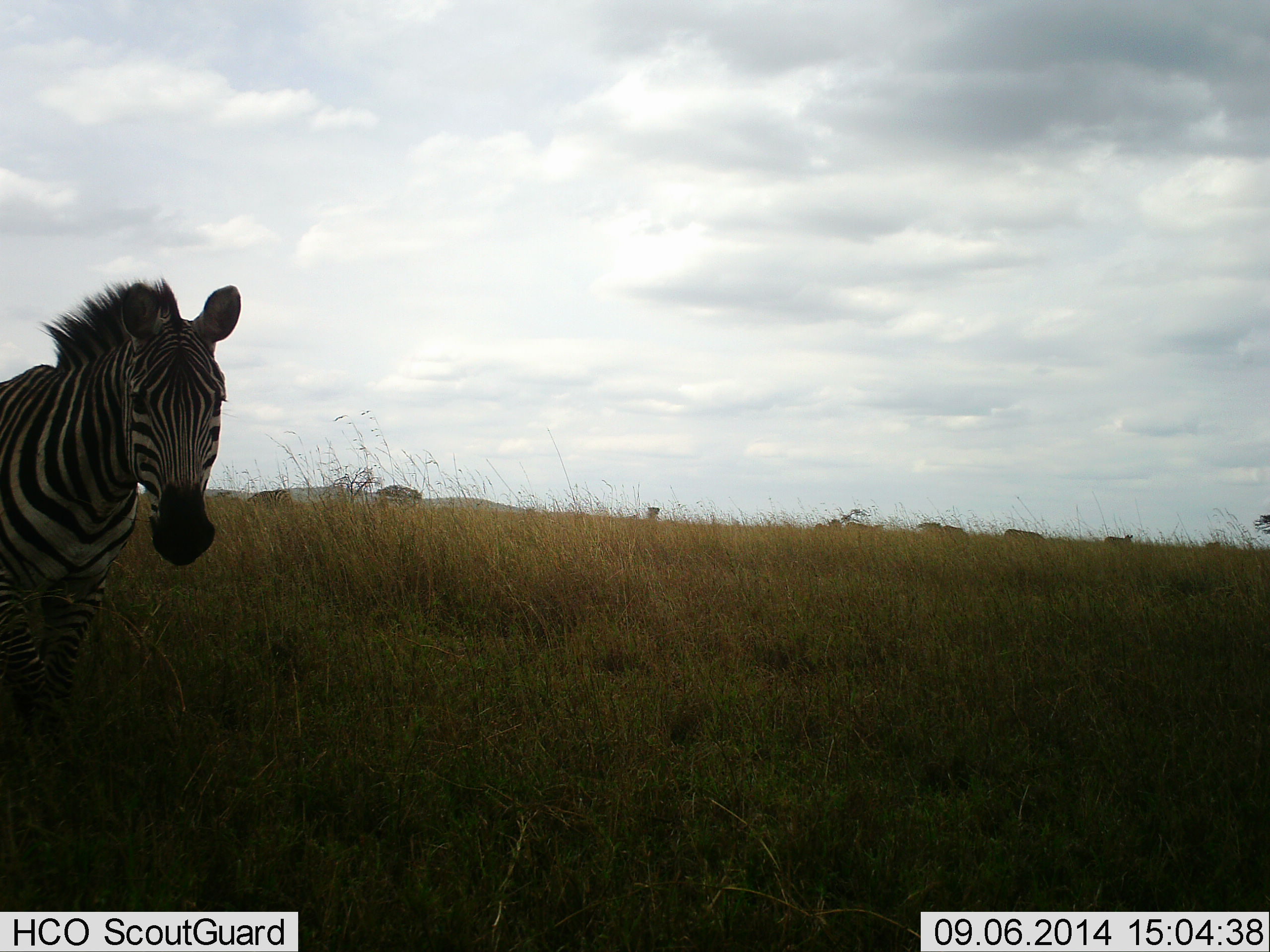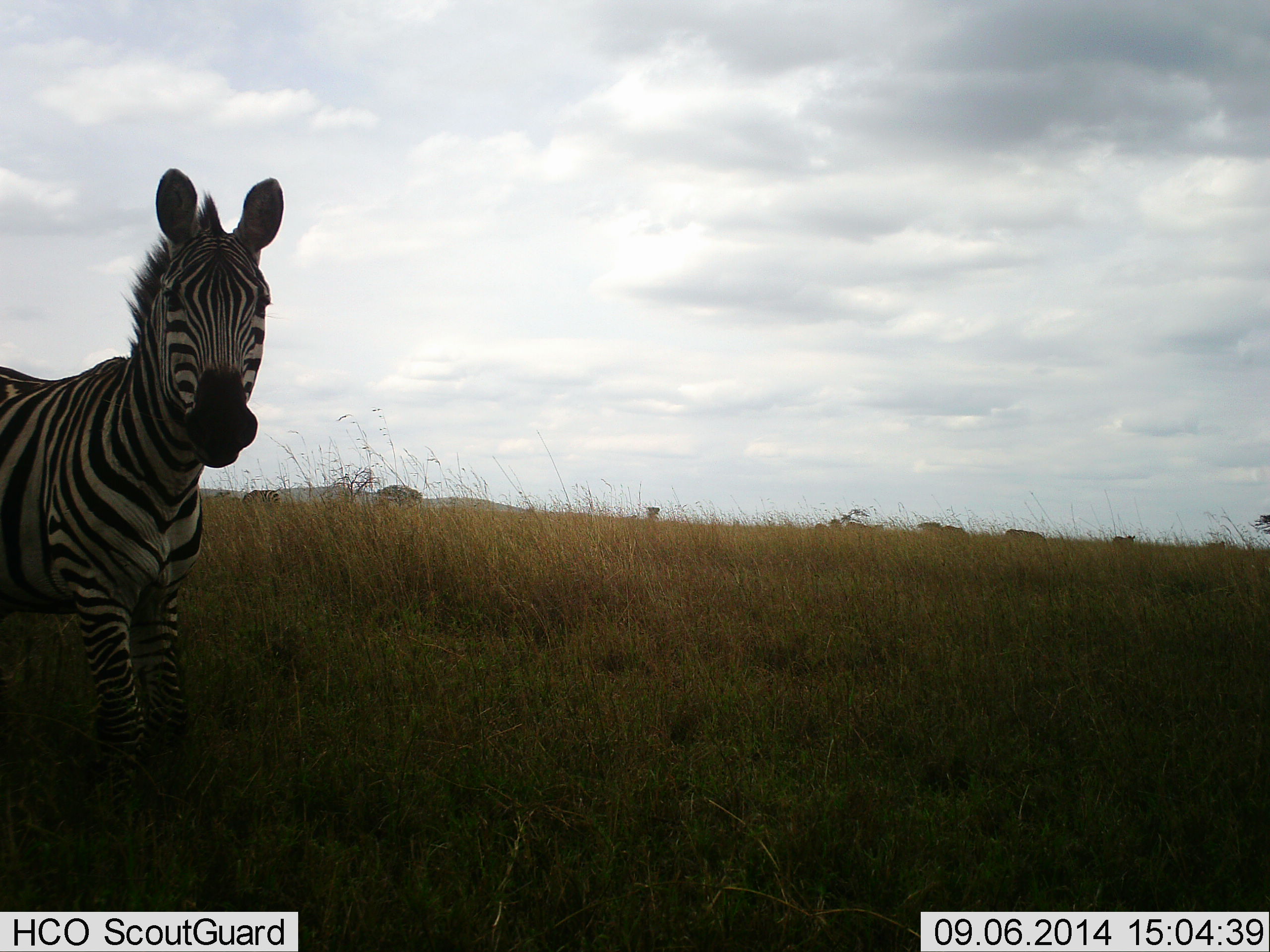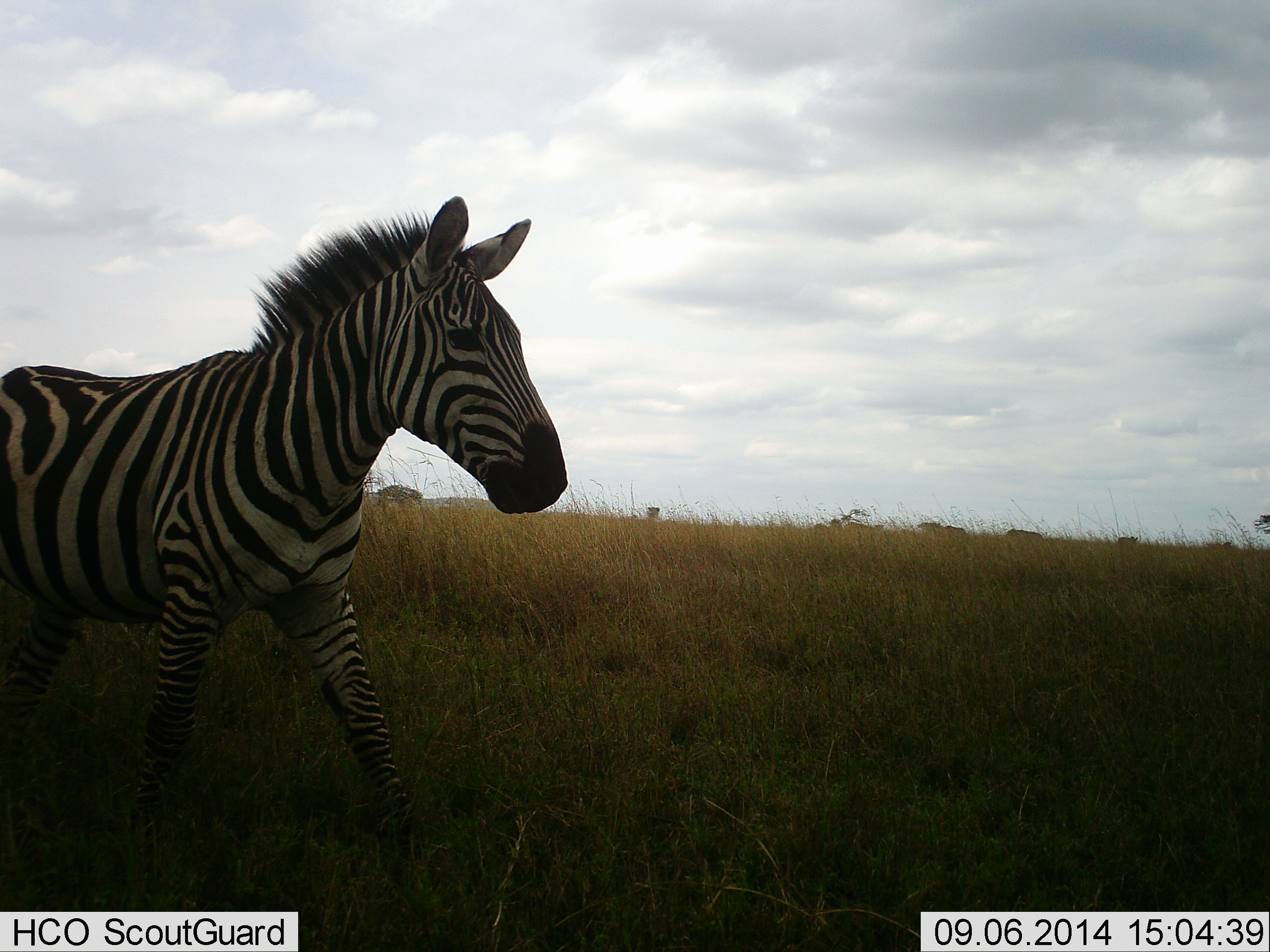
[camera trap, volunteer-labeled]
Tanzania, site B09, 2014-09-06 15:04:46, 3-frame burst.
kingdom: Animalia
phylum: Chordata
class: Mammalia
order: Perissodactyla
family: Equidae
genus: Equus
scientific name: Equus quagga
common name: plains zebra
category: zebra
Zebra (plains zebra) (Equus quagga), count 2. Behavior (volunteer vote fractions): standing 30%, resting 0%, moving 80%, interacting 10%. Young present (vote fraction): 0%. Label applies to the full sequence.